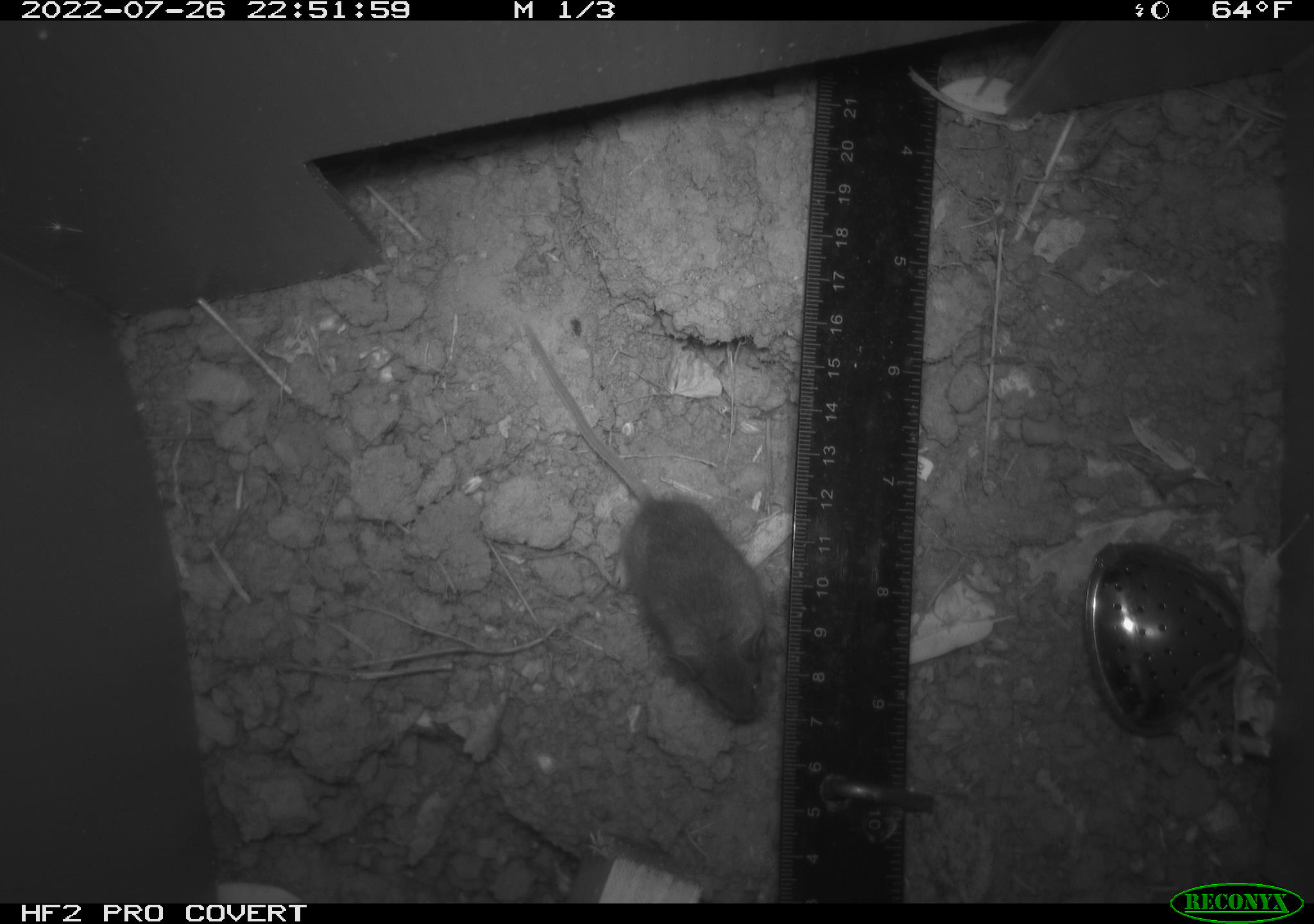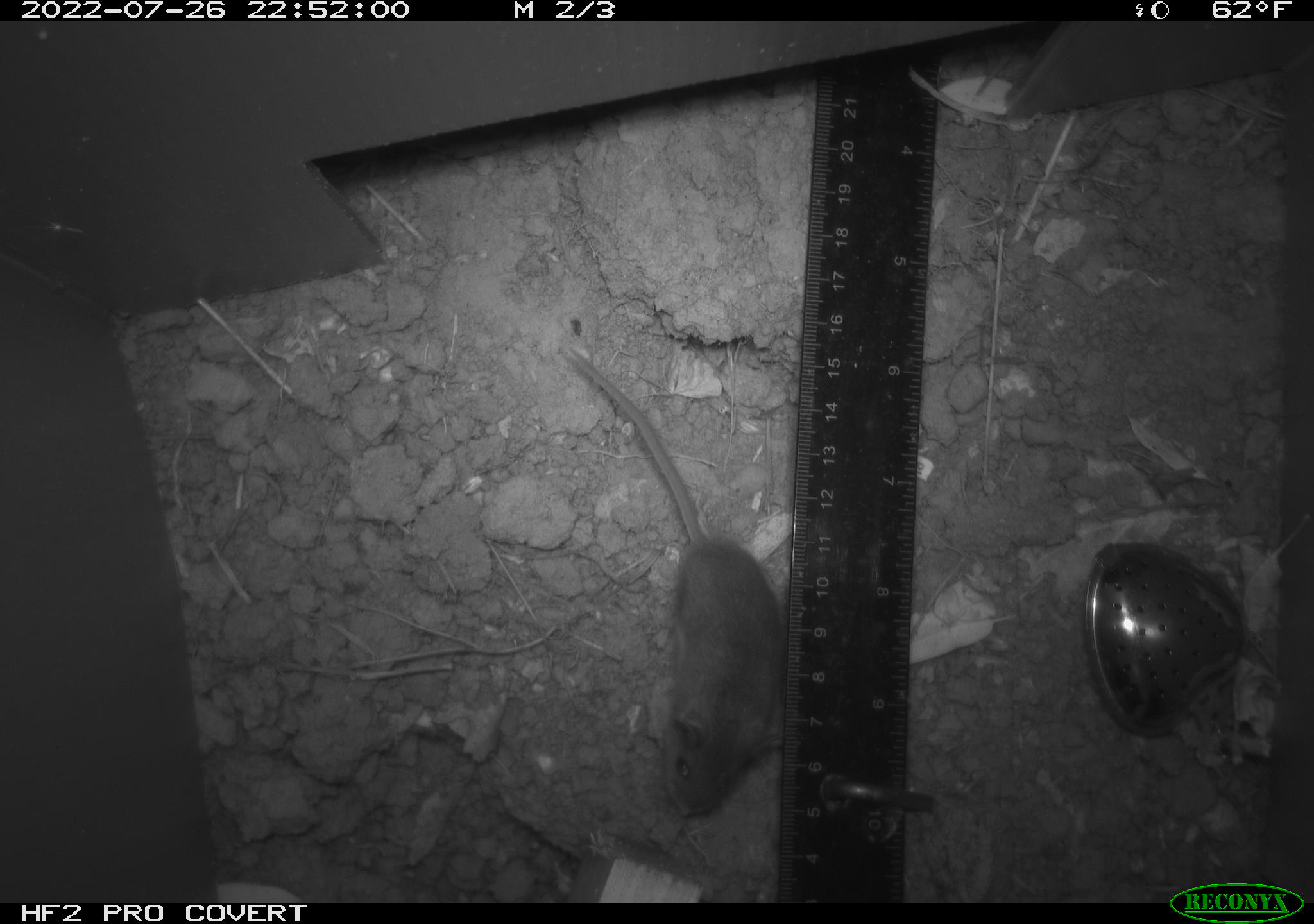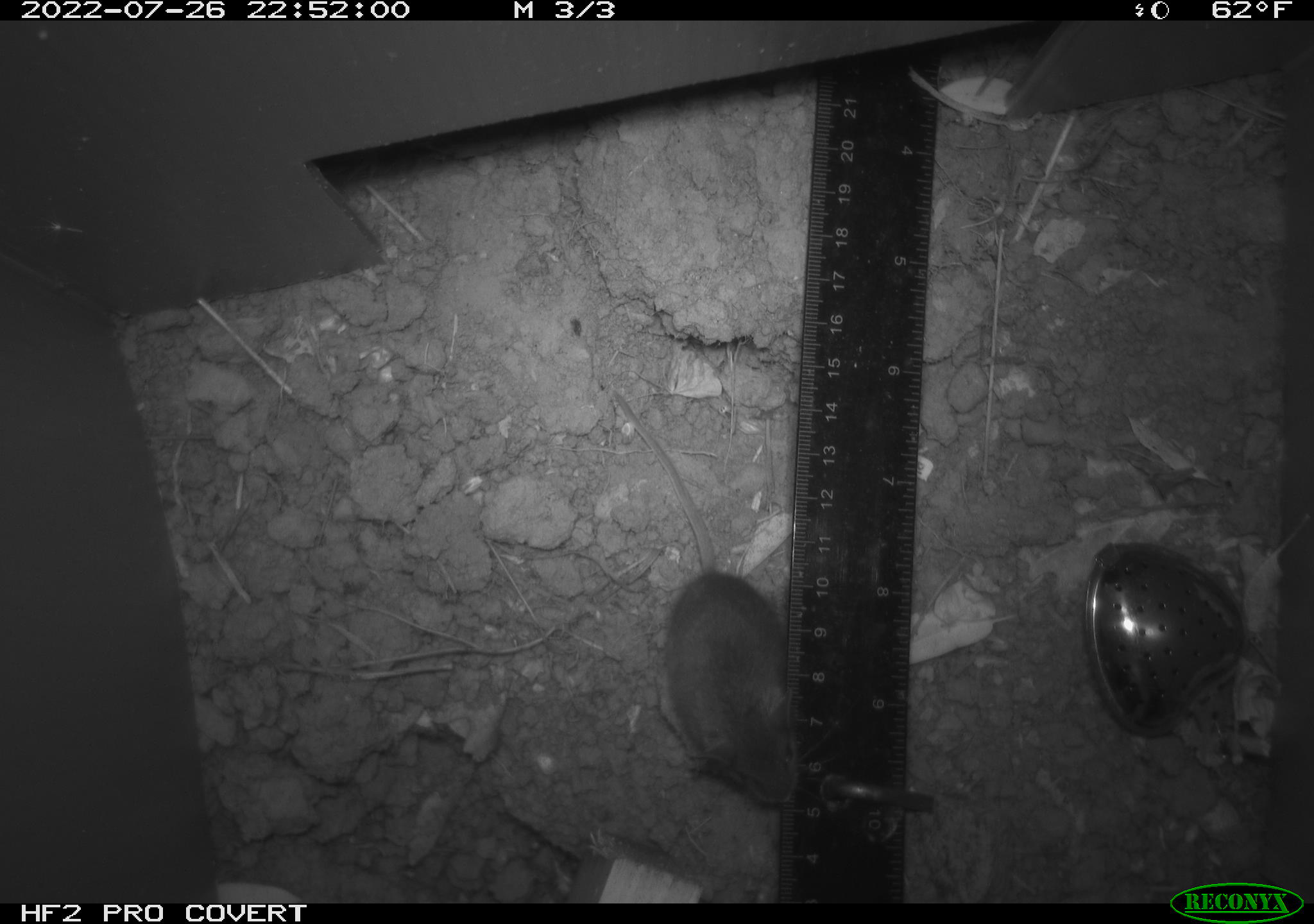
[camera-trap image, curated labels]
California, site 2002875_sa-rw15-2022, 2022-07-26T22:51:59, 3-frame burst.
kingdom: Animalia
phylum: Chordata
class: Mammalia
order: Rodentia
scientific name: Rodentia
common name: mouse species